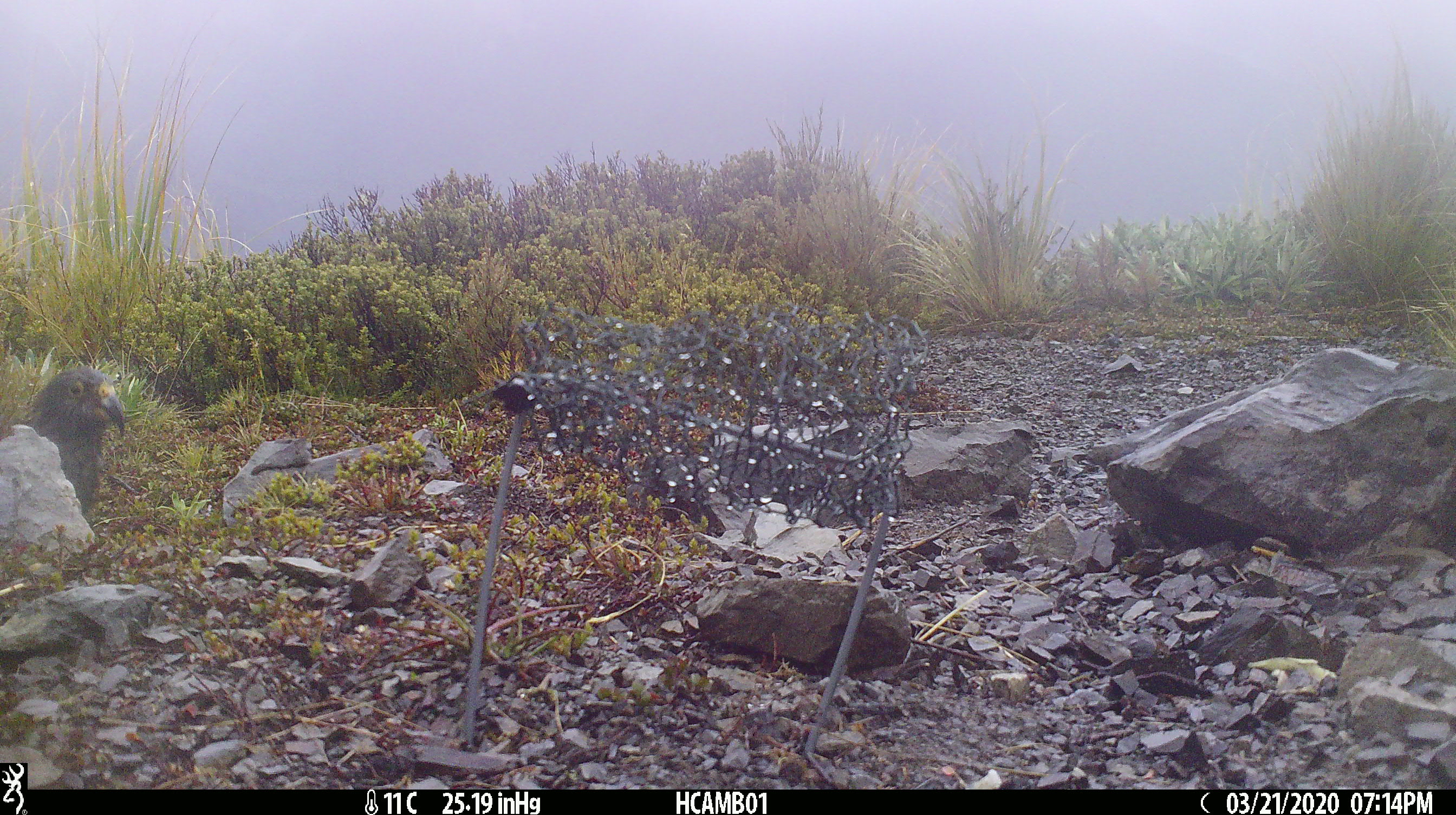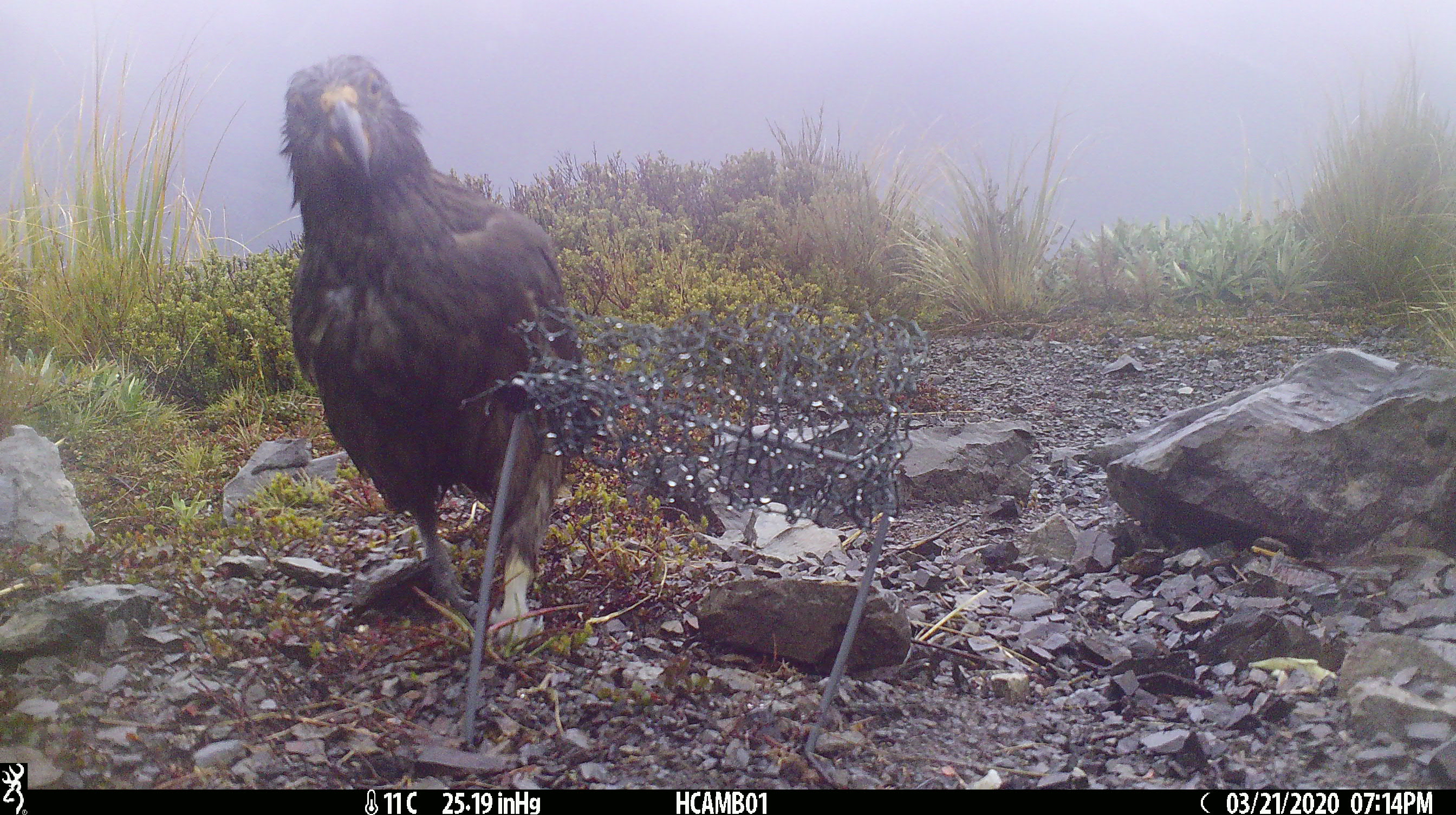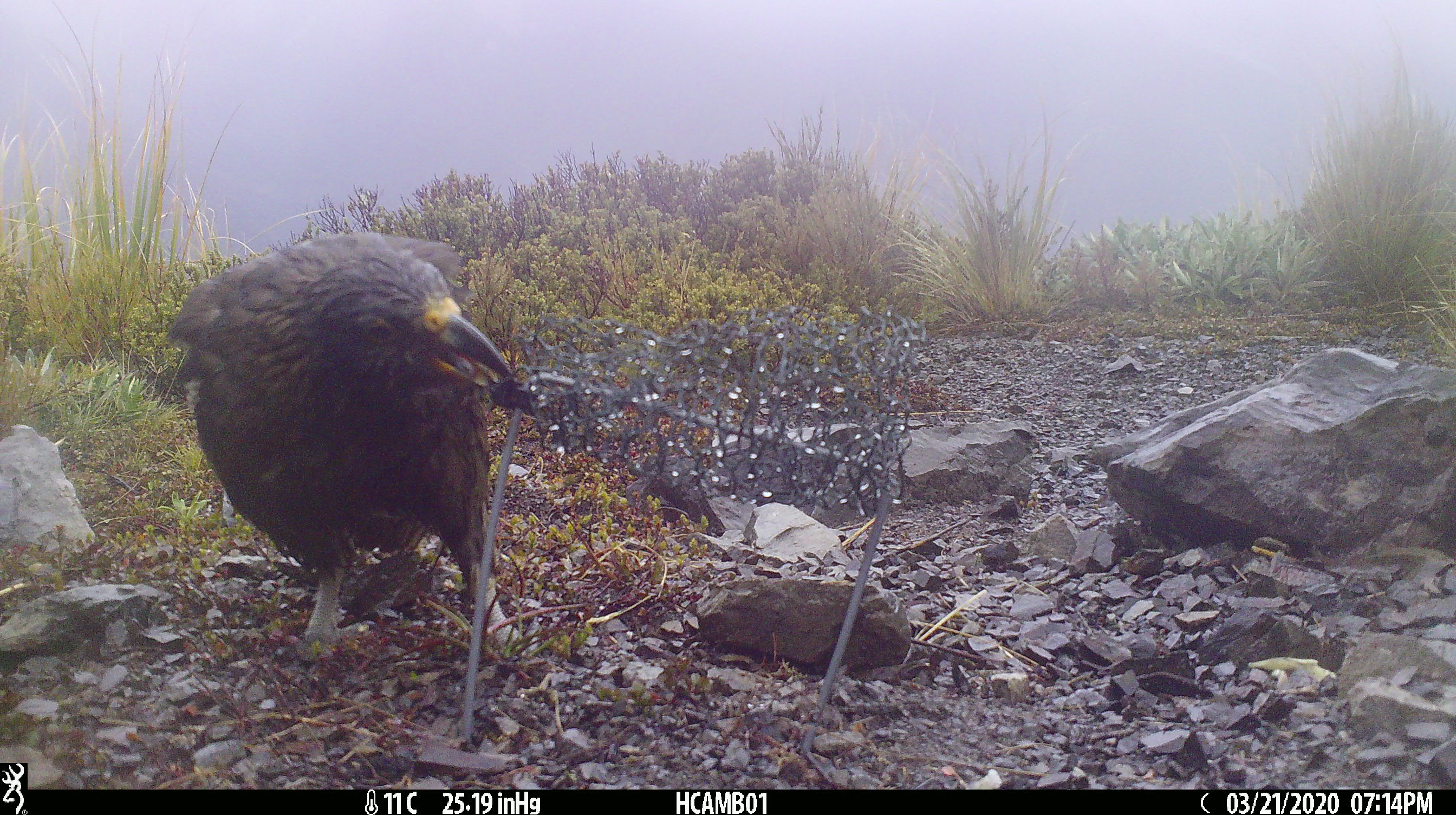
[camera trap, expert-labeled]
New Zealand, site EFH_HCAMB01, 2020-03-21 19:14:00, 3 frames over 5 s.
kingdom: Animalia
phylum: Chordata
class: Aves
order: Psittaciformes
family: Strigopidae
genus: Nestor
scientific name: Nestor notabilis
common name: kea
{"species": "kea (Nestor notabilis)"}